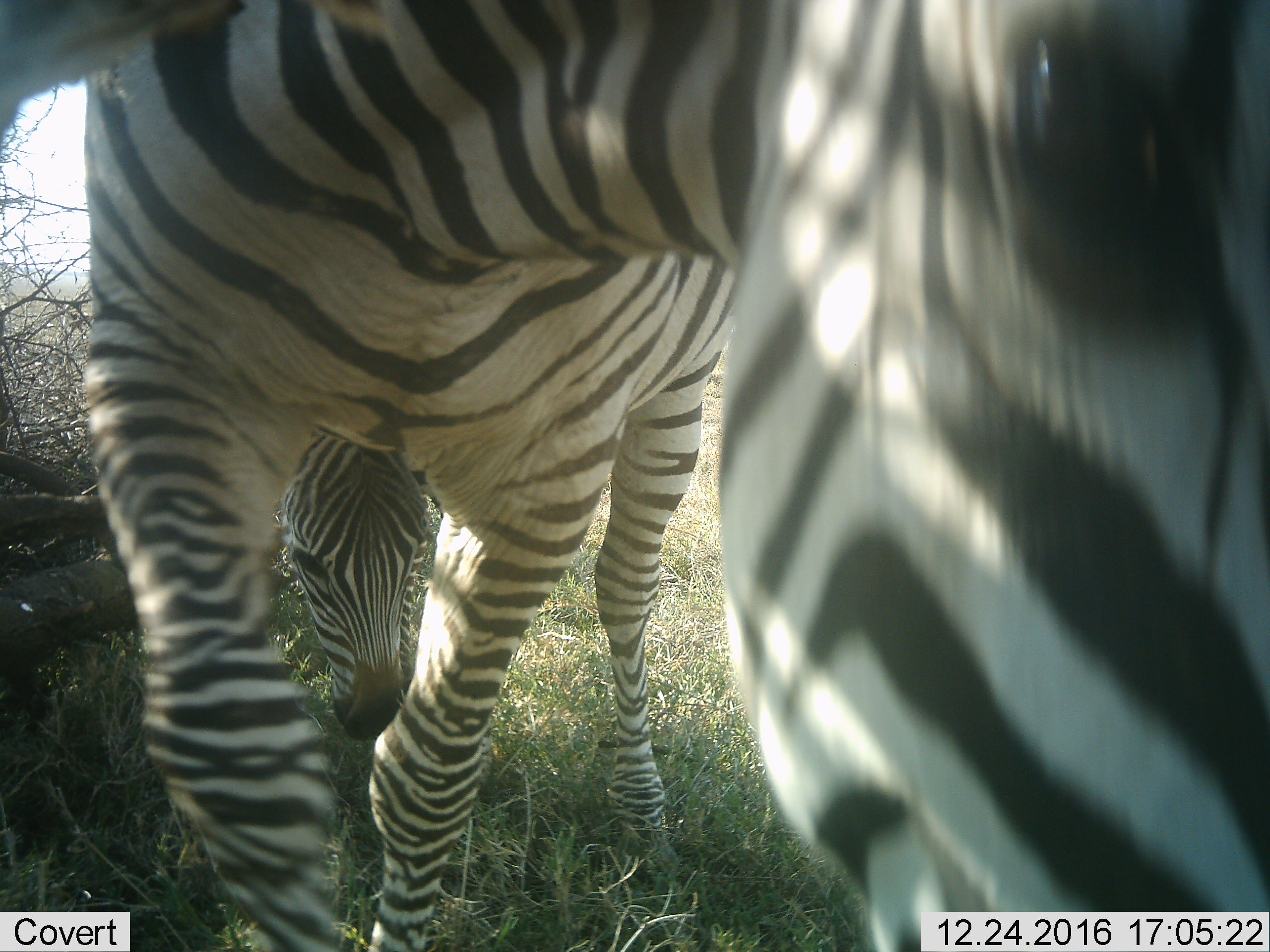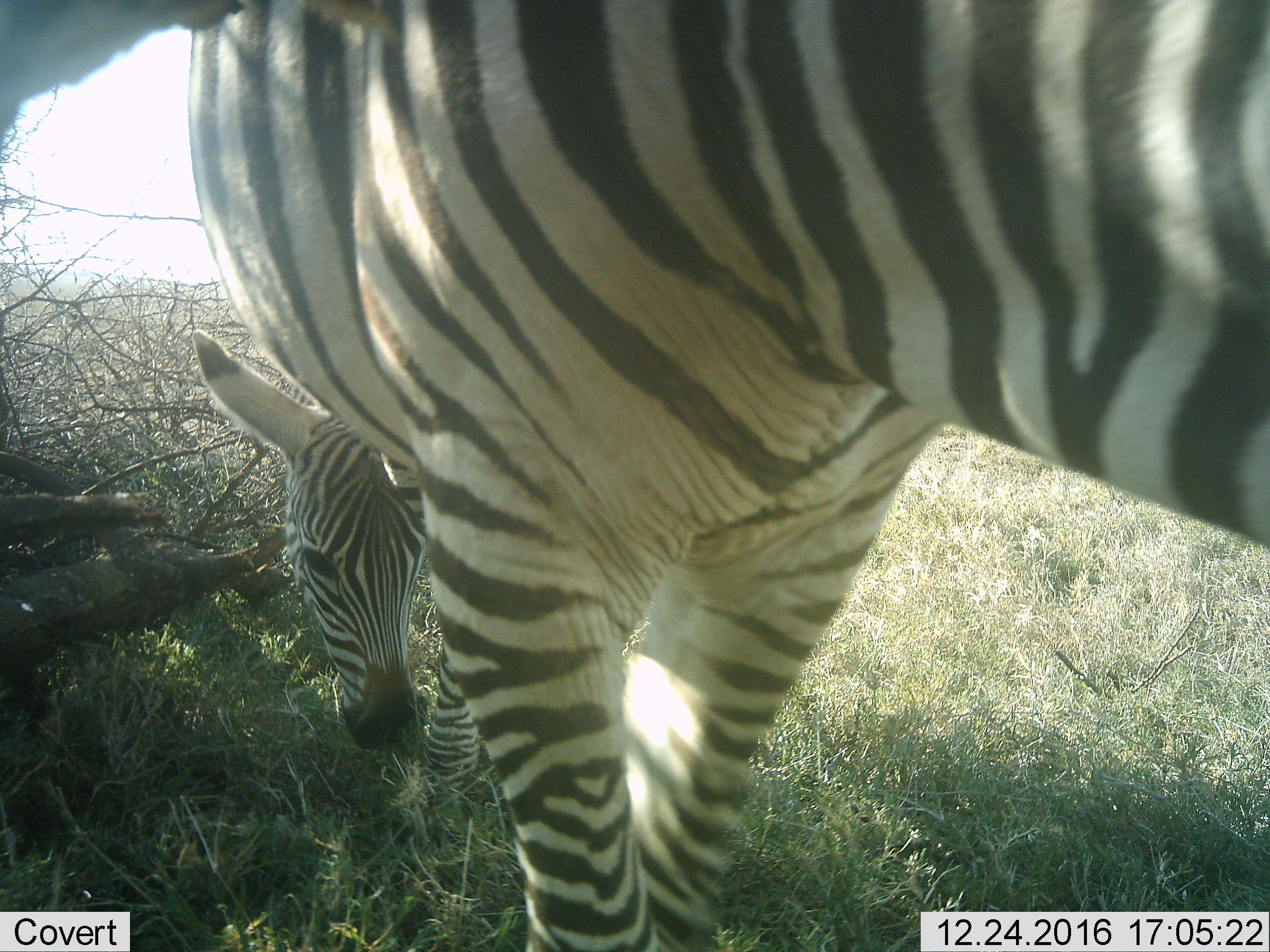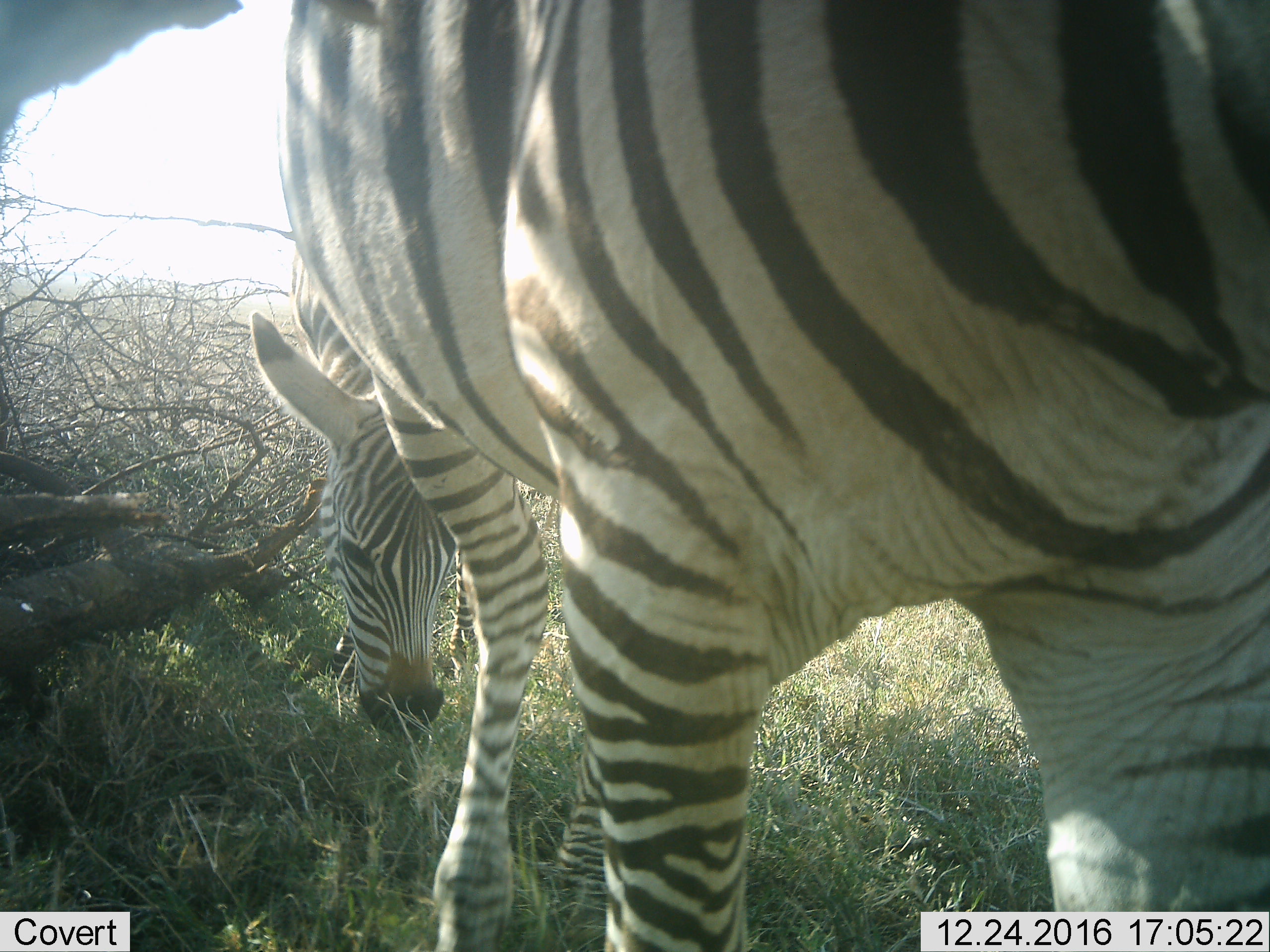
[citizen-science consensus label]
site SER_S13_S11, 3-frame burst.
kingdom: Animalia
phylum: Chordata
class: Mammalia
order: Perissodactyla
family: Equidae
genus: Equus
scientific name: Equus quagga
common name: plains zebra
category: zebraplains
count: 3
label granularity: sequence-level